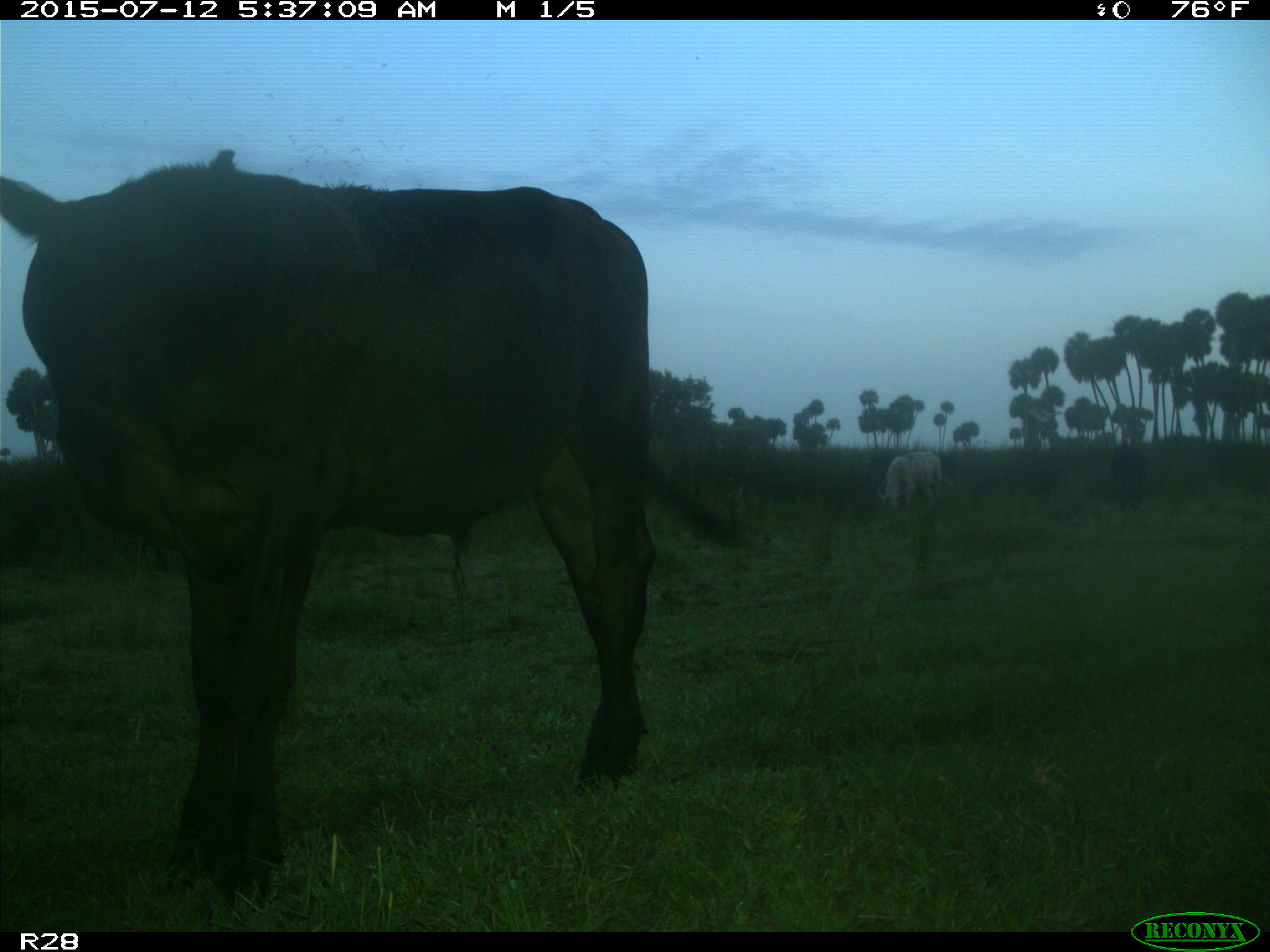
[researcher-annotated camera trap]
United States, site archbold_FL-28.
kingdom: Animalia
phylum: Chordata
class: Mammalia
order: Artiodactyla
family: Bovidae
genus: Bos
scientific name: Bos taurus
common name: domestic cow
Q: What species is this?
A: Bos taurus (domestic cow).